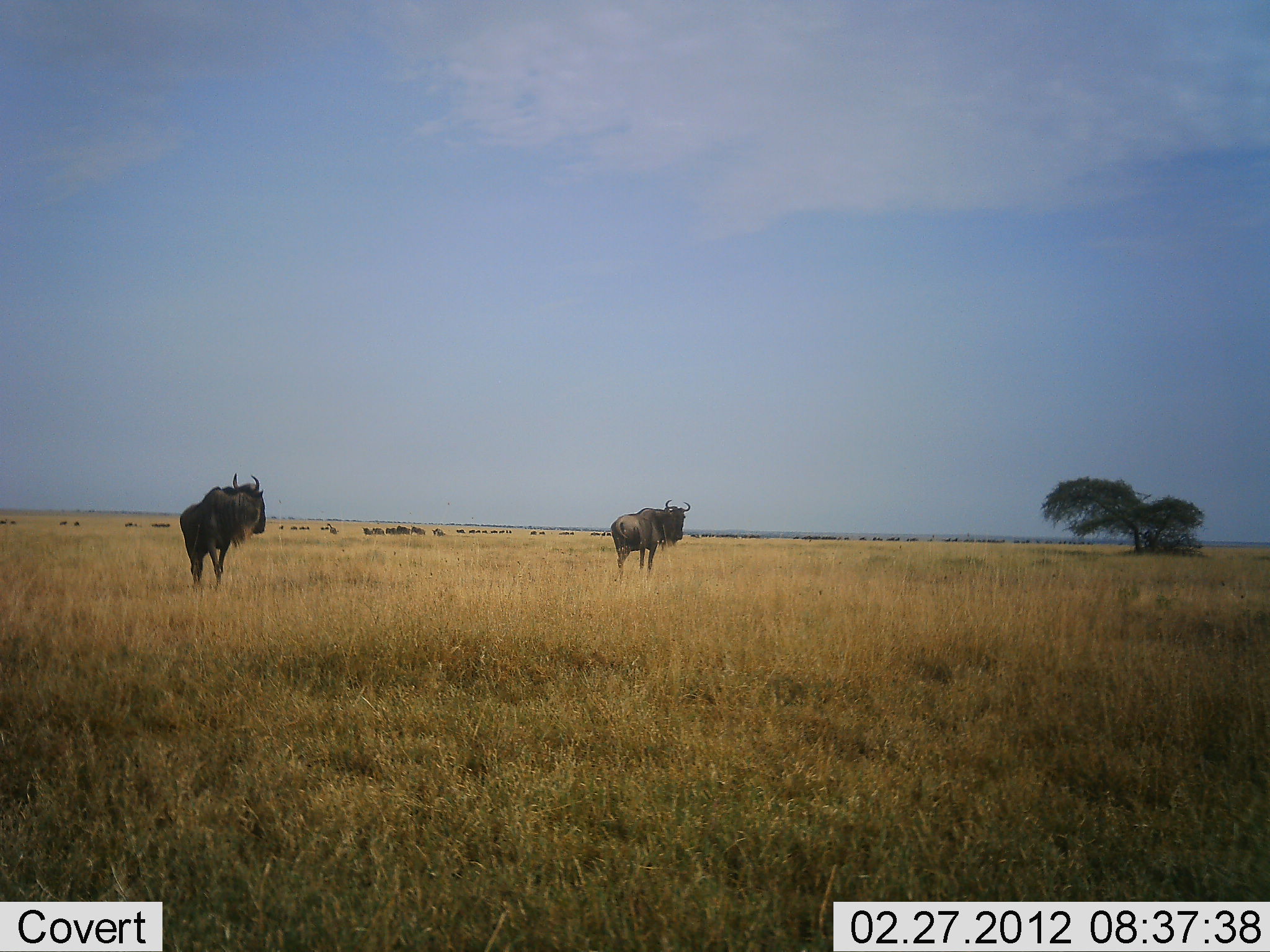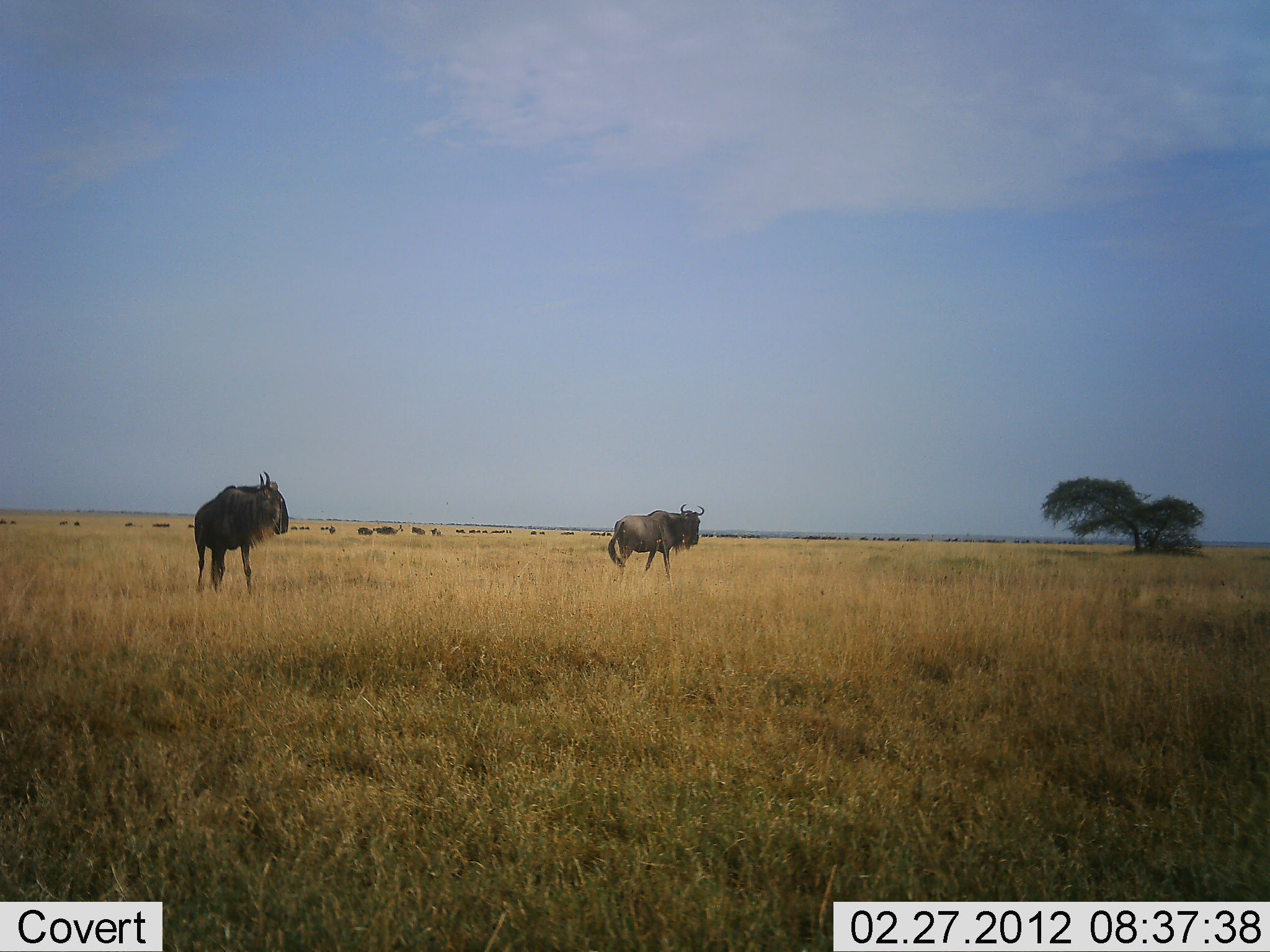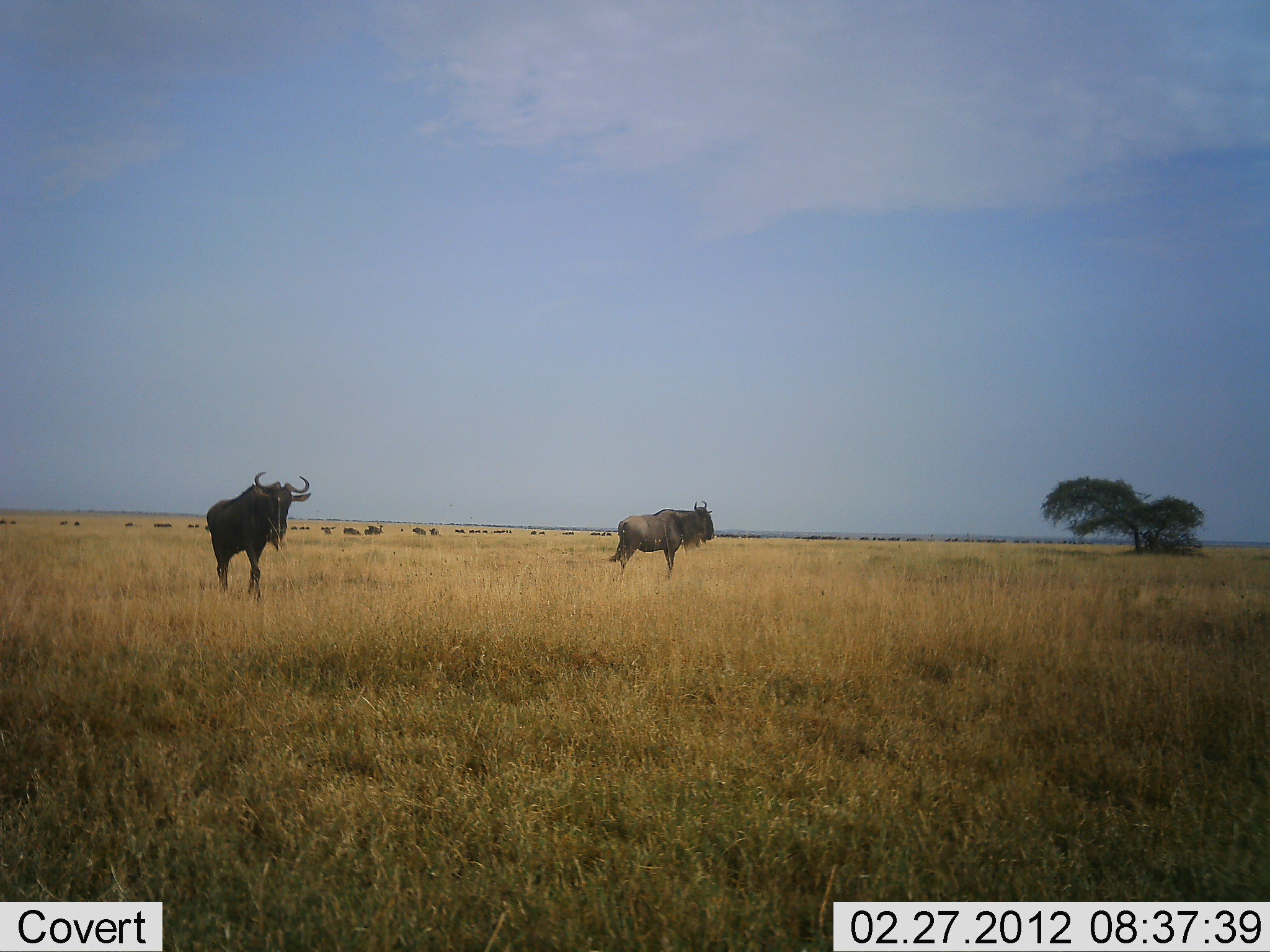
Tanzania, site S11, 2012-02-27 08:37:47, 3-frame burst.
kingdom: Animalia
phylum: Chordata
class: Mammalia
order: Artiodactyla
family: Bovidae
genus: Connochaetes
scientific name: Connochaetes taurinus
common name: blue wildebeest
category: wildebeest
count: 10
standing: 59%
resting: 0%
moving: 86%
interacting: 5%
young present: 0%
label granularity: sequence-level